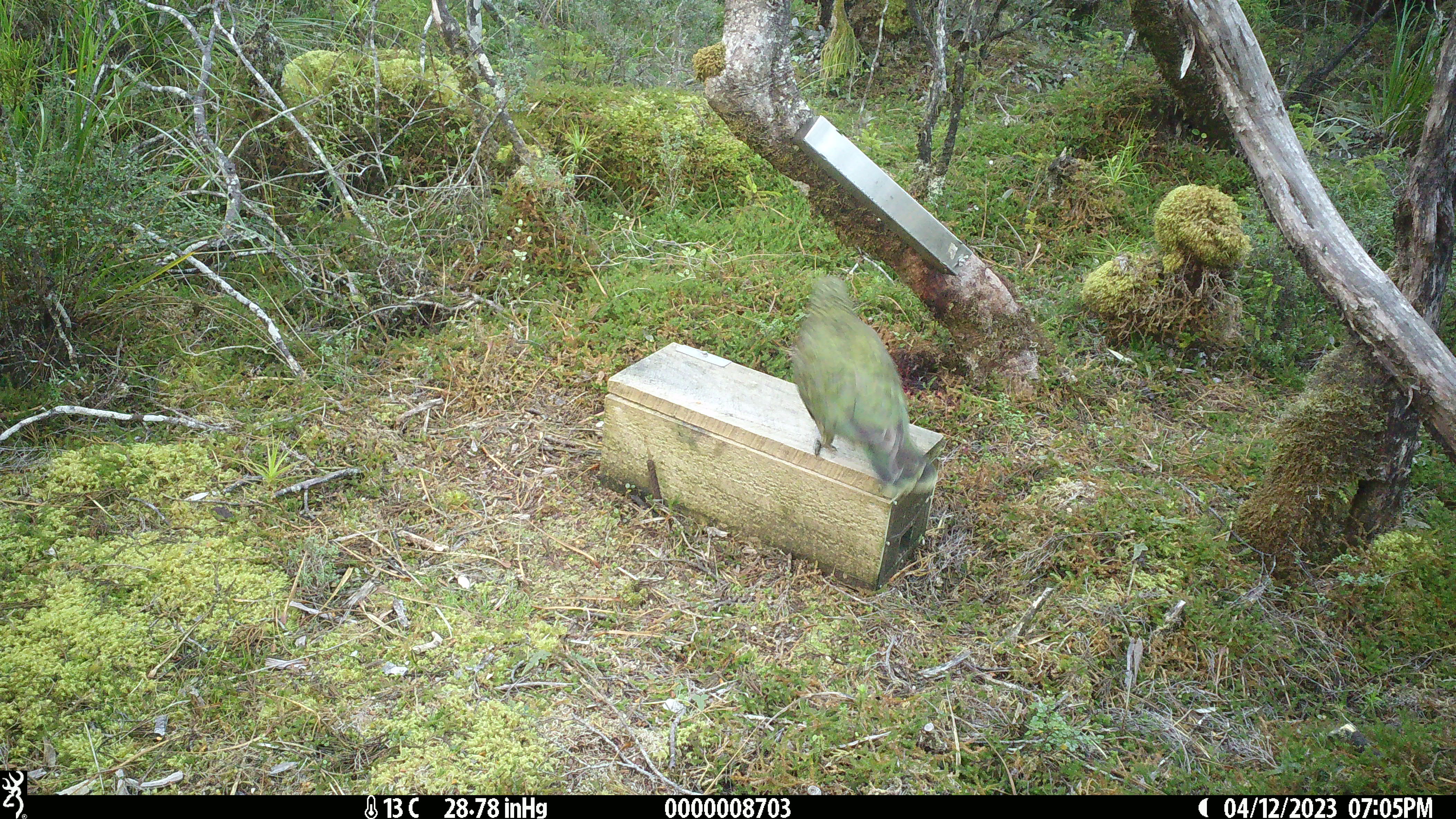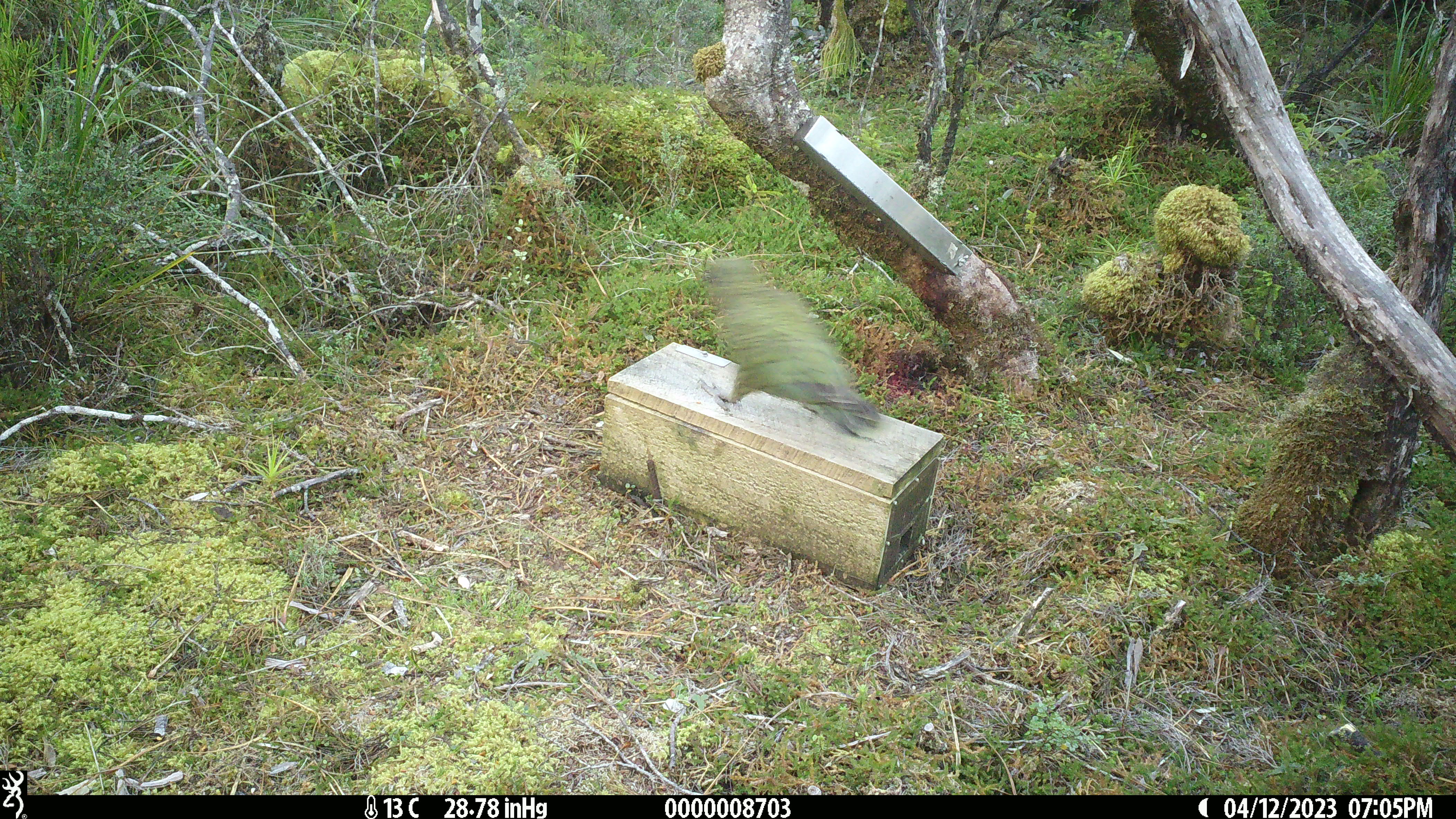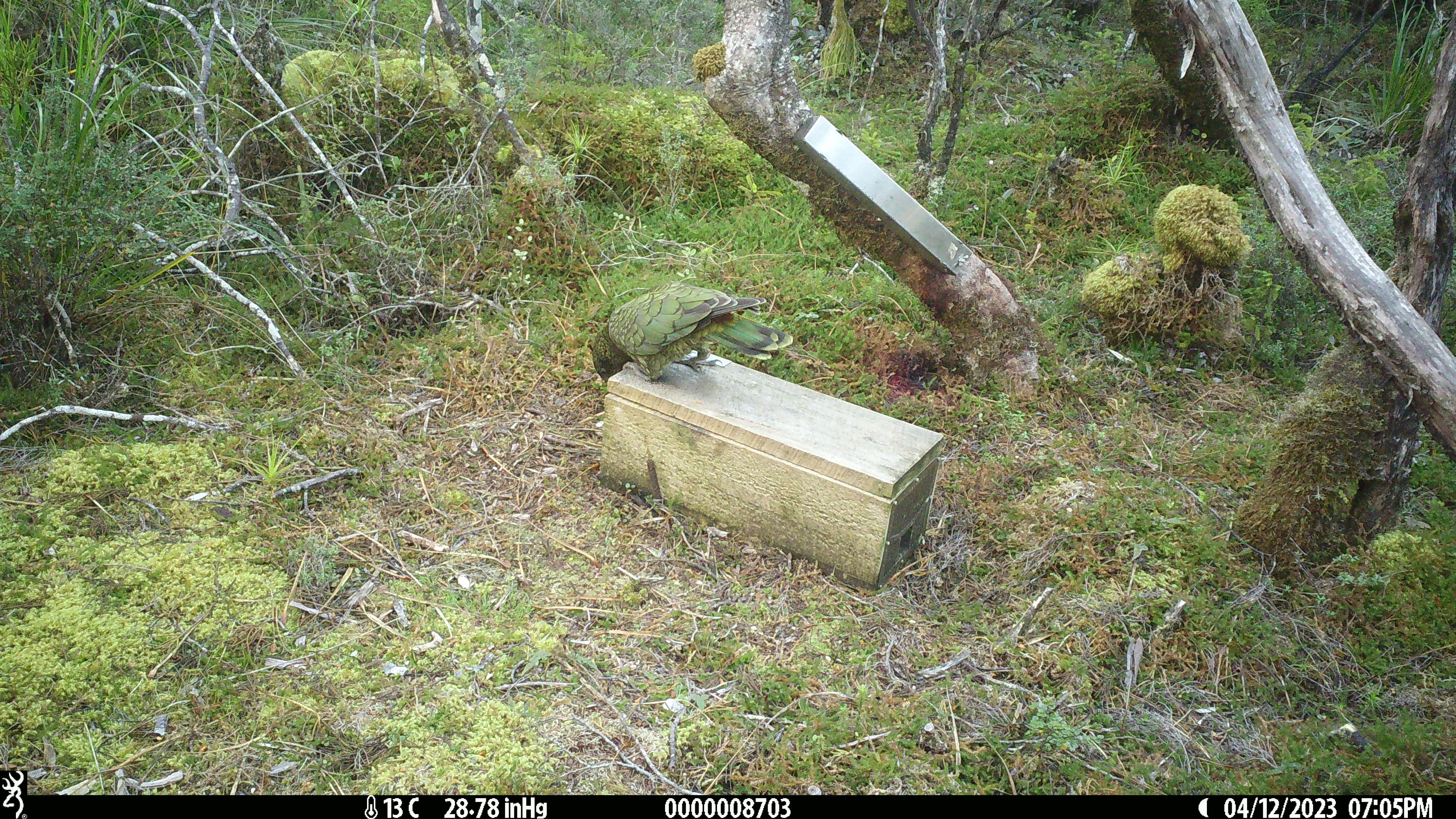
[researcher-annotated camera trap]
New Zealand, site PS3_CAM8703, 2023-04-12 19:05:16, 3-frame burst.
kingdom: Animalia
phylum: Chordata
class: Aves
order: Psittaciformes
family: Strigopidae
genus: Nestor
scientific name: Nestor notabilis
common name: kea